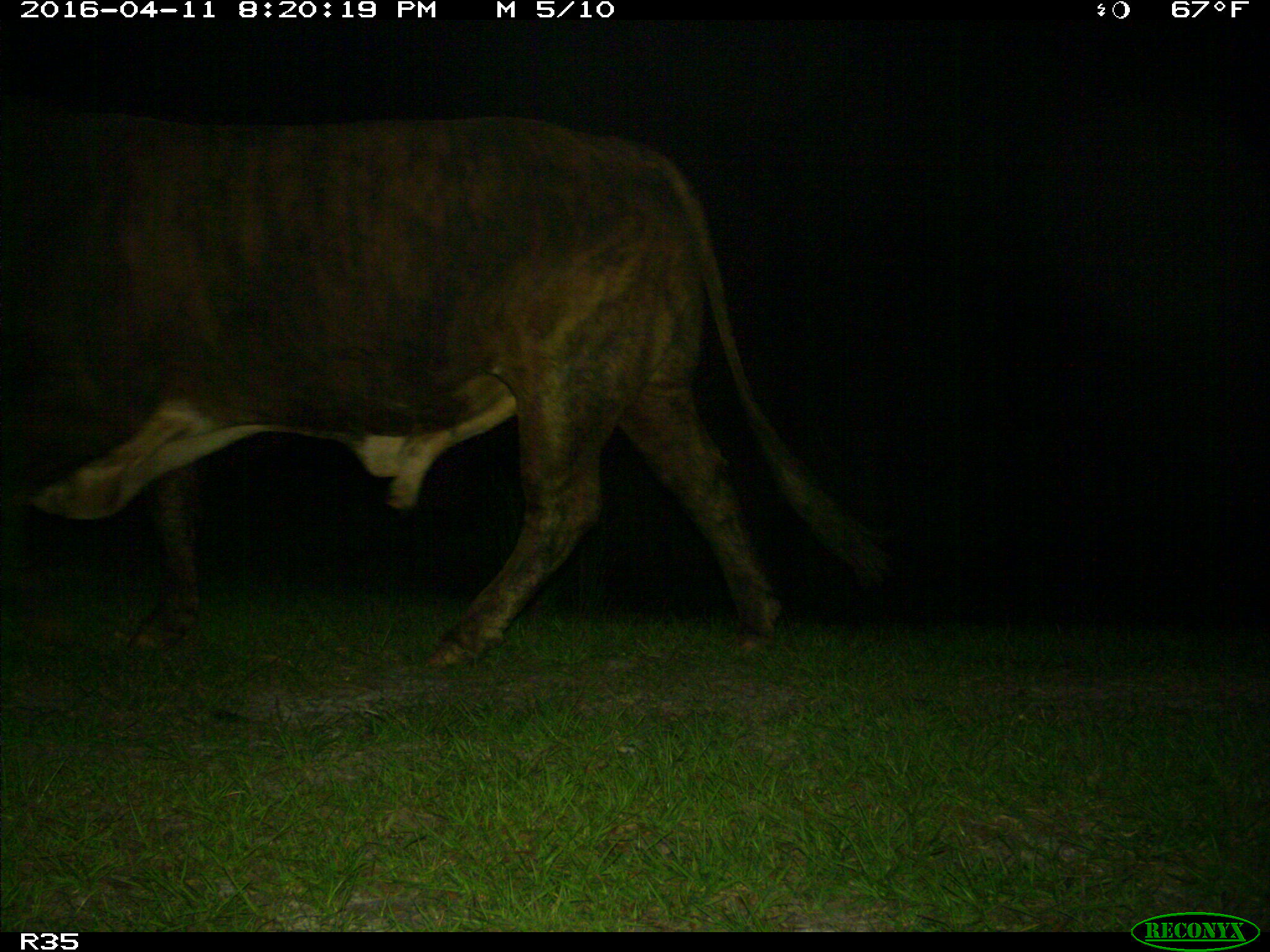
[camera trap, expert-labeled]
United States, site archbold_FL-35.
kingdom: Animalia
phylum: Chordata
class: Mammalia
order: Artiodactyla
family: Bovidae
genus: Bos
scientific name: Bos taurus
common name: domestic cow